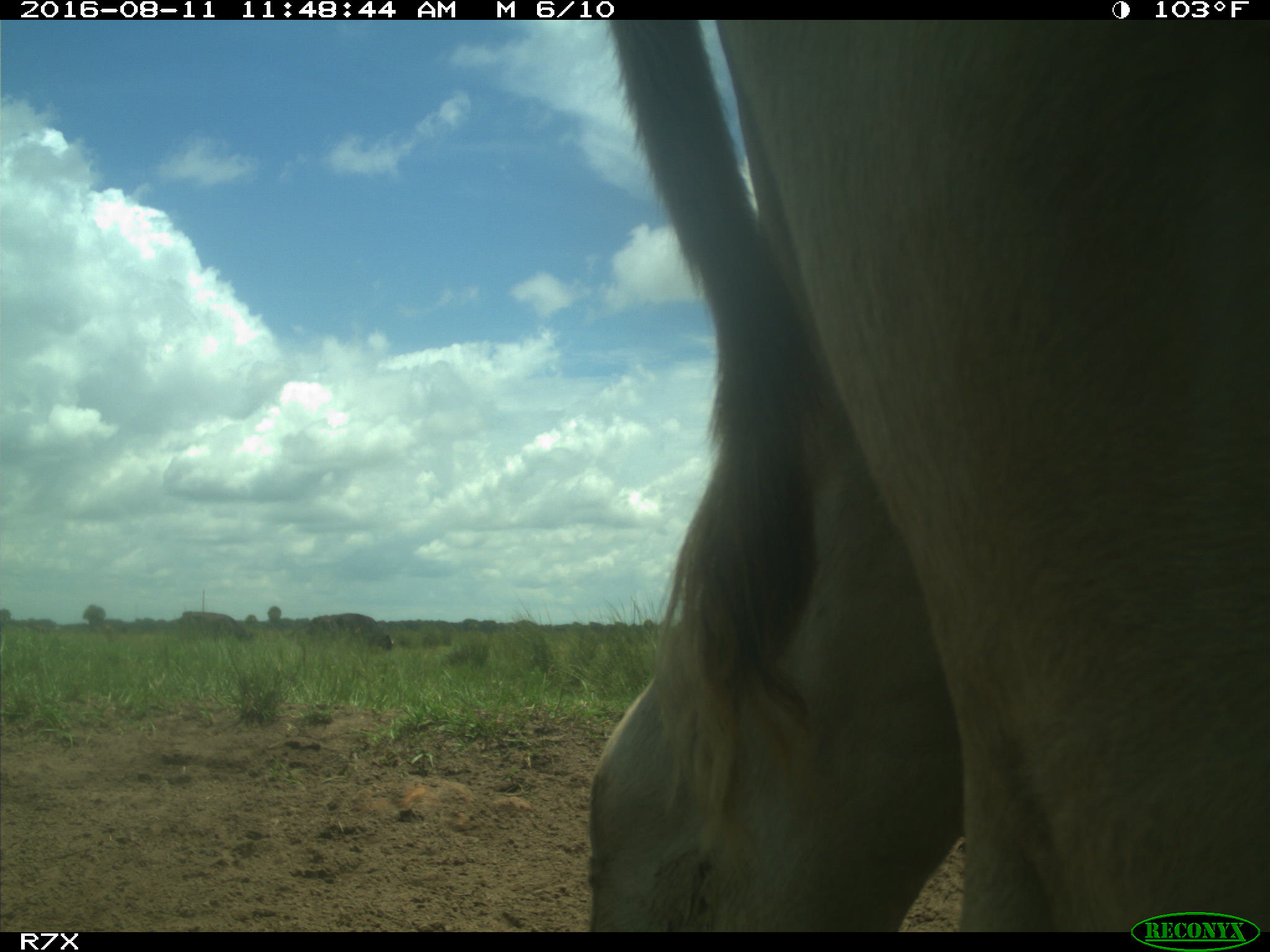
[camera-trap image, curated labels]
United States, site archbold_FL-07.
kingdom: Animalia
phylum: Chordata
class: Mammalia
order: Artiodactyla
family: Bovidae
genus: Bos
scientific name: Bos taurus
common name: domestic cow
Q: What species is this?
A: Bos taurus (domestic cow).